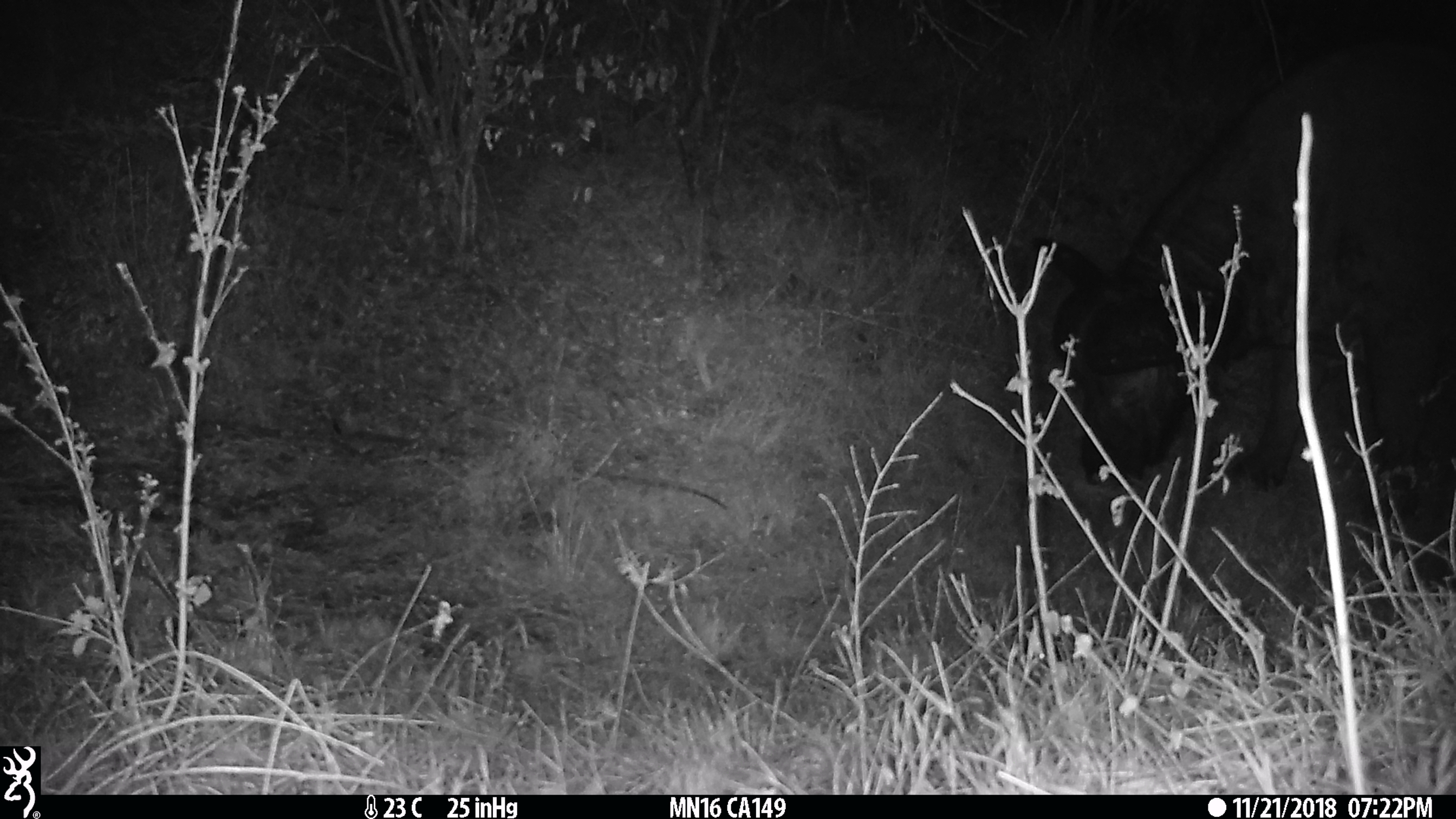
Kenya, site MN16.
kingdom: Animalia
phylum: Chordata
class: Mammalia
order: Artiodactyla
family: Bovidae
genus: Syncerus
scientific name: Syncerus caffer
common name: buffalo